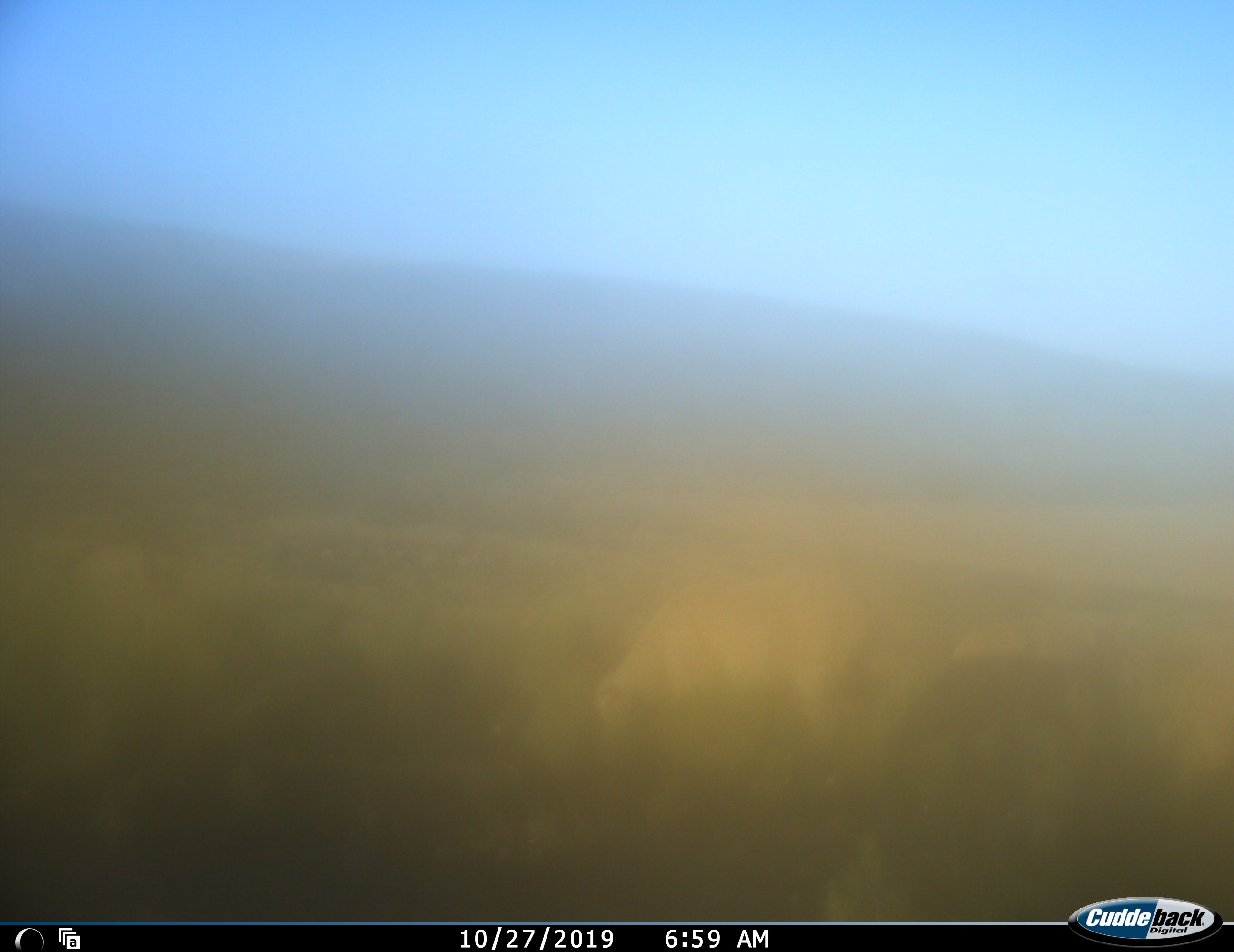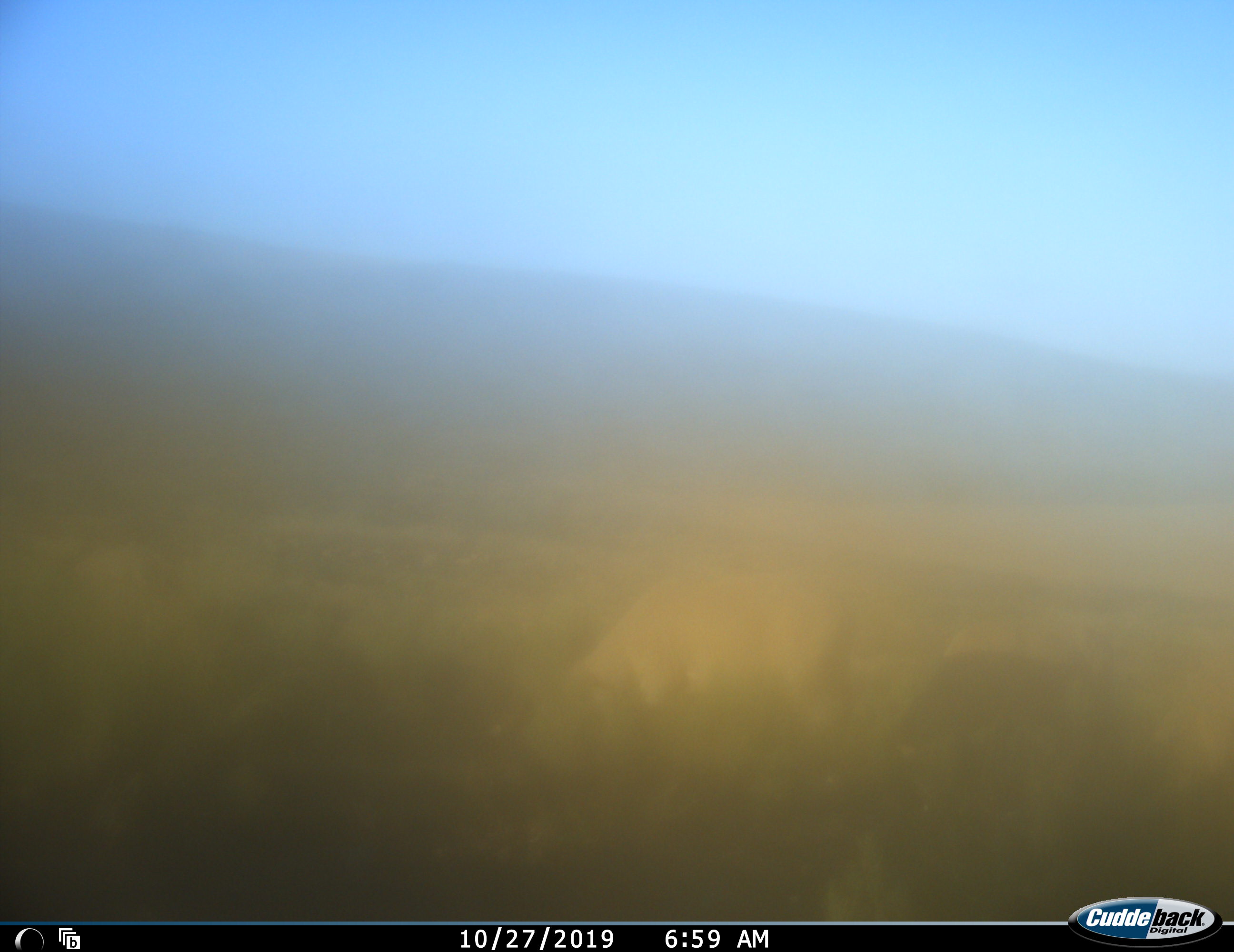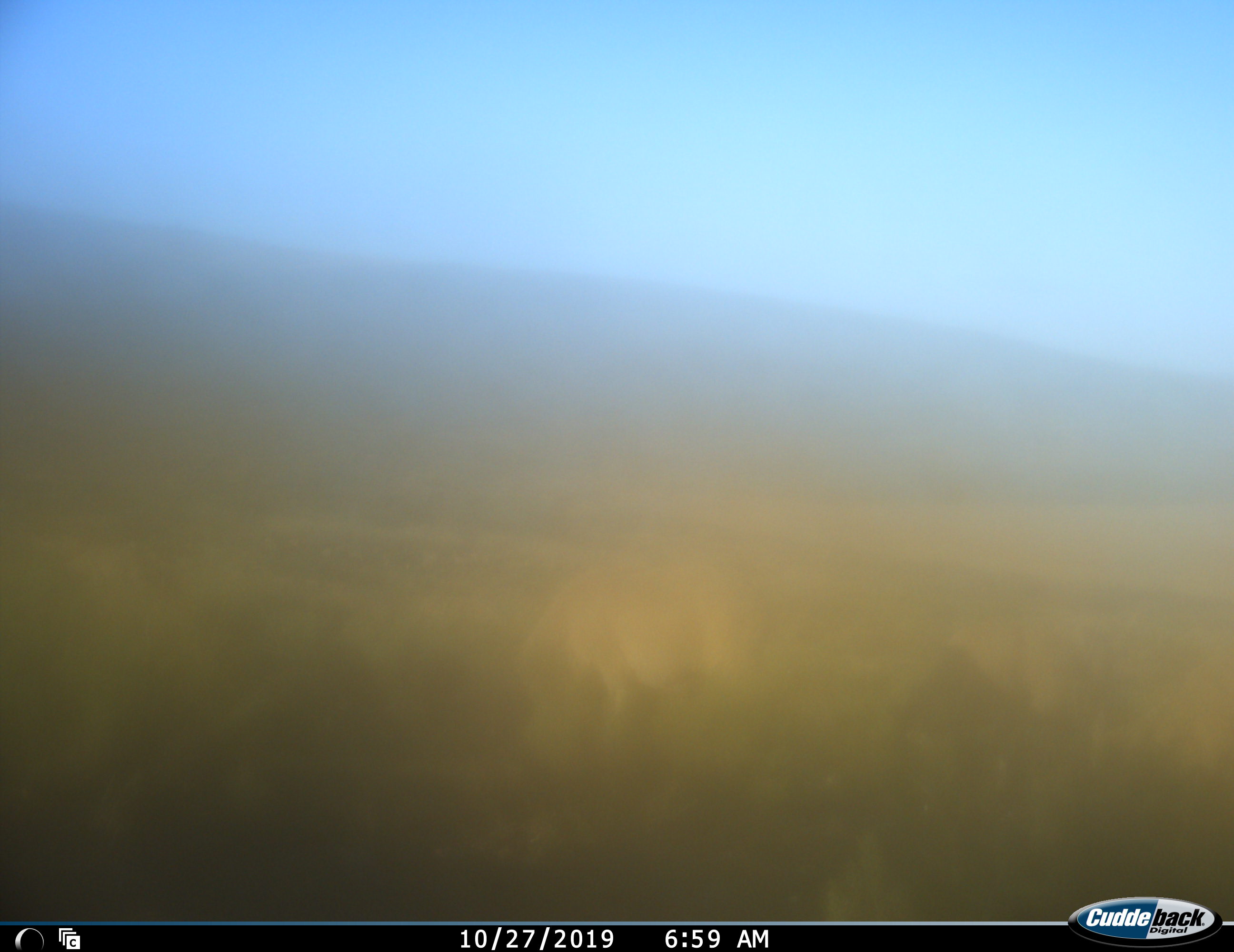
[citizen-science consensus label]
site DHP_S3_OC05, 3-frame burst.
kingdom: Animalia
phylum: Chordata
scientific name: Vertebrata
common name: domestic animal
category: domesticanimal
Domesticanimal (domestic animal) (Vertebrata), count 2. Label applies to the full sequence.